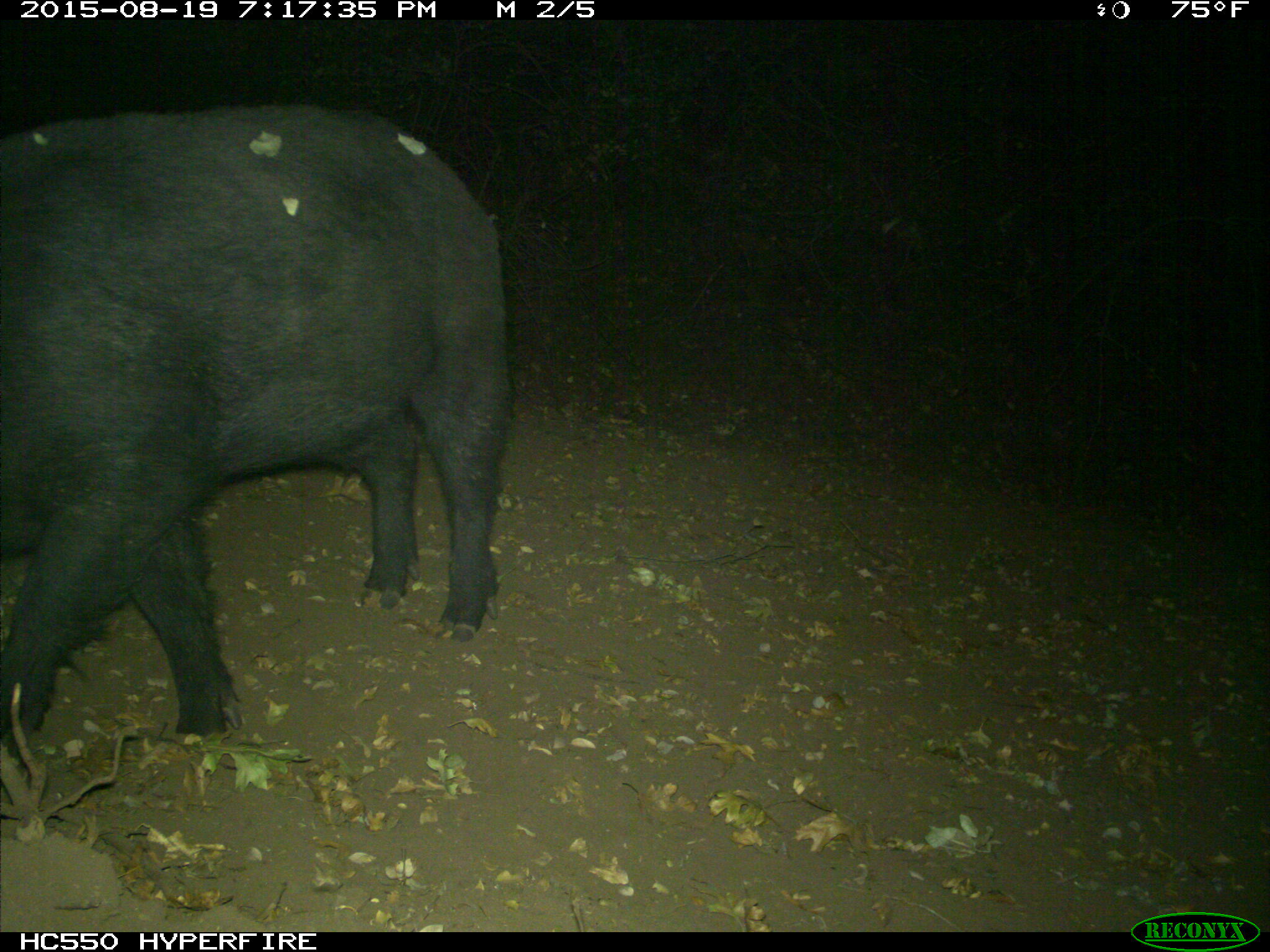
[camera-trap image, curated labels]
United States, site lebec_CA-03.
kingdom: Animalia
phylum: Chordata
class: Mammalia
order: Artiodactyla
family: Suidae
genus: Sus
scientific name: Sus scrofa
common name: wild boar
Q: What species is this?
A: Sus scrofa (wild boar).